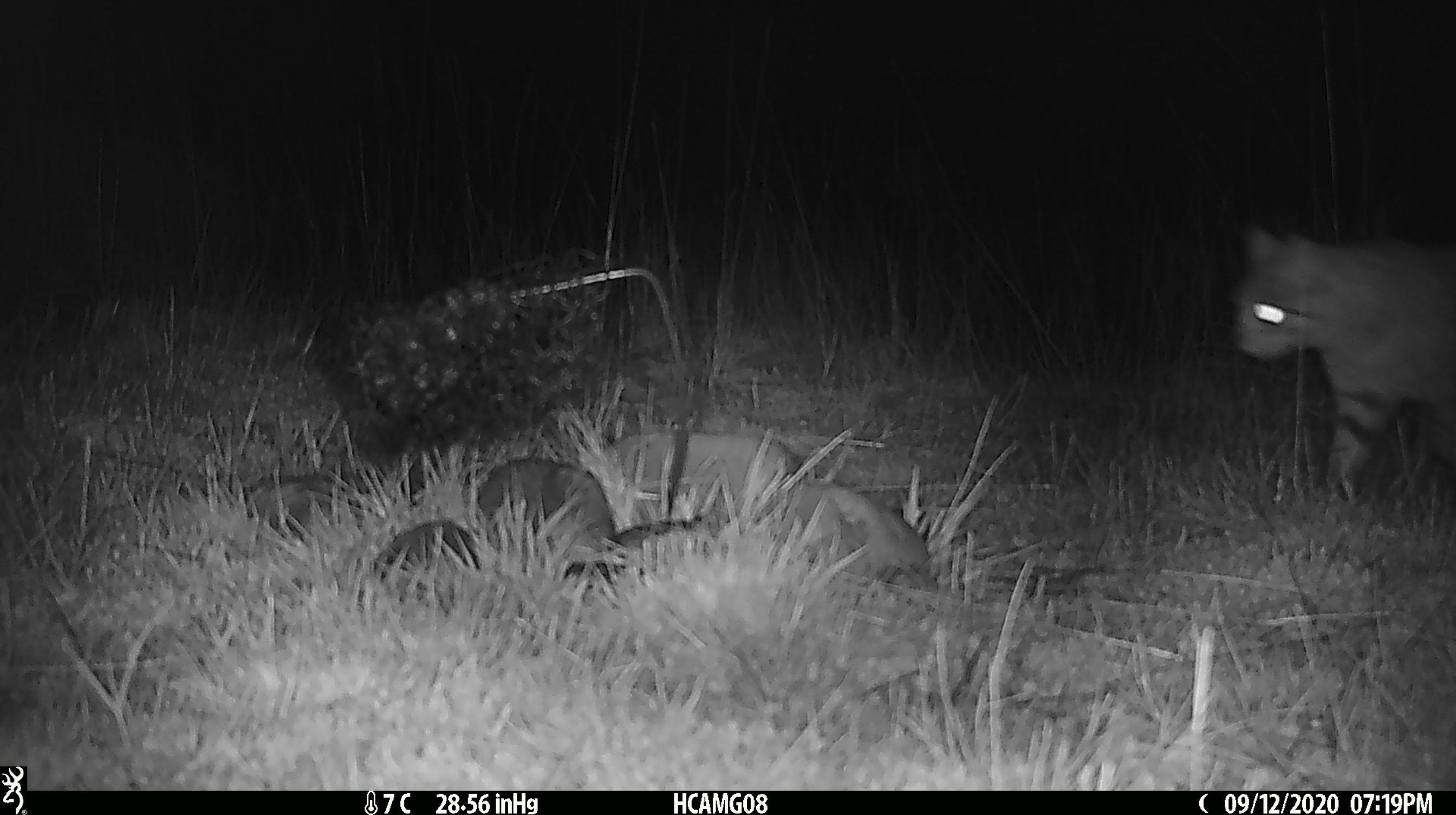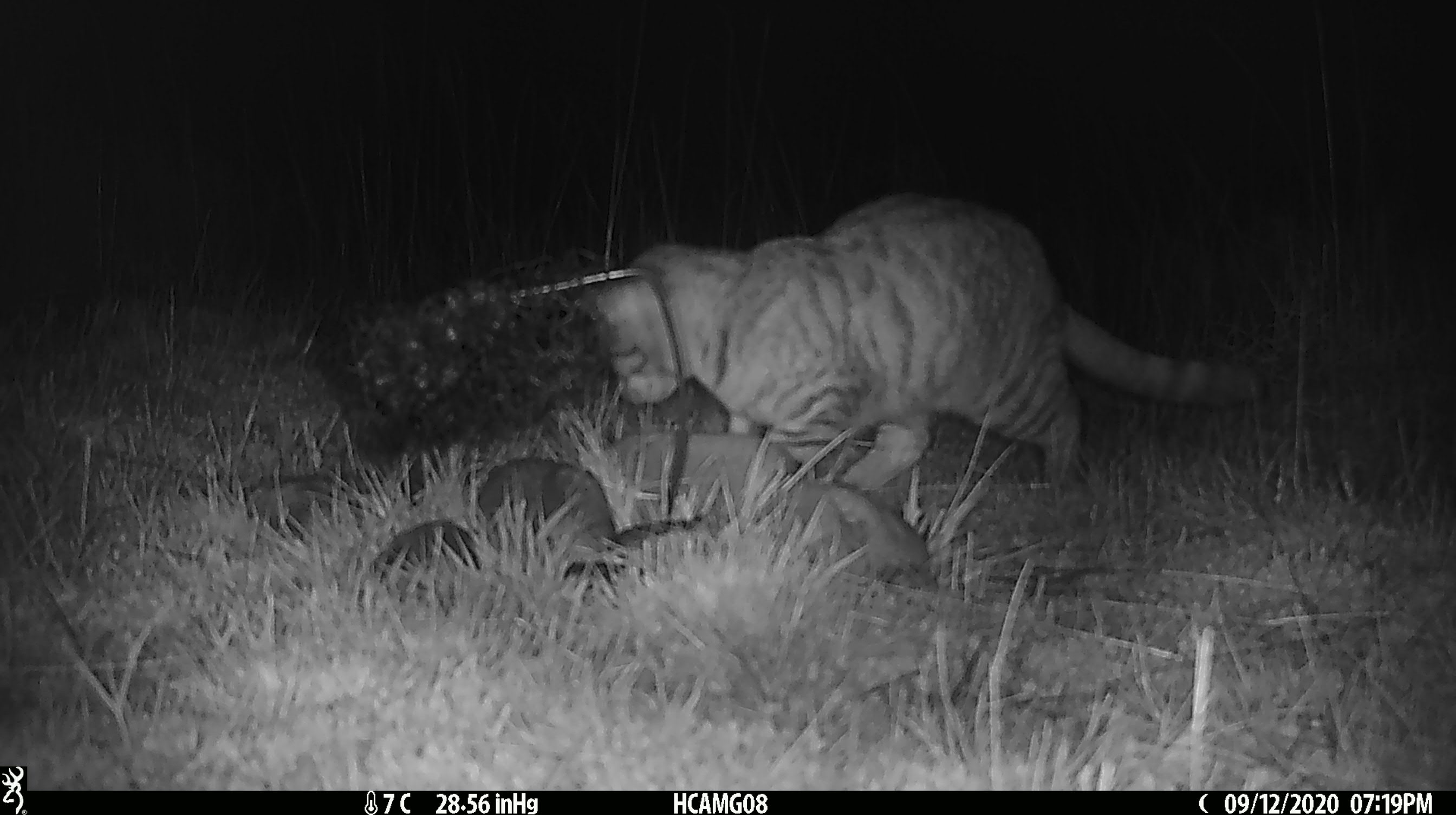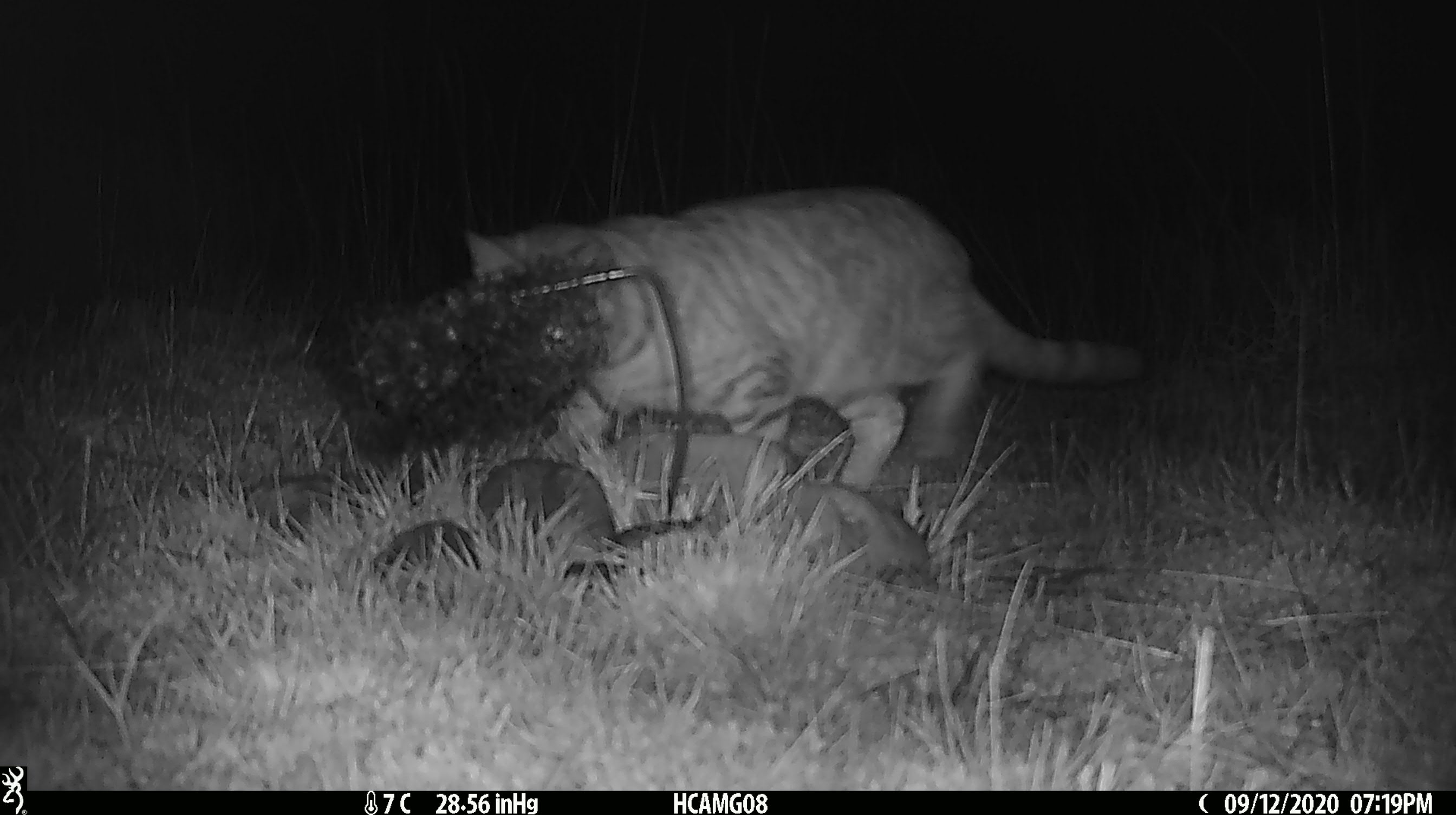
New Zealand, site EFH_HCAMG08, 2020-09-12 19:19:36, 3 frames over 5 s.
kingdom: Animalia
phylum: Chordata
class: Mammalia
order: Carnivora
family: Felidae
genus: Felis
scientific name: Felis catus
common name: domestic cat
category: cat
Cat (domestic cat) (Felis catus).